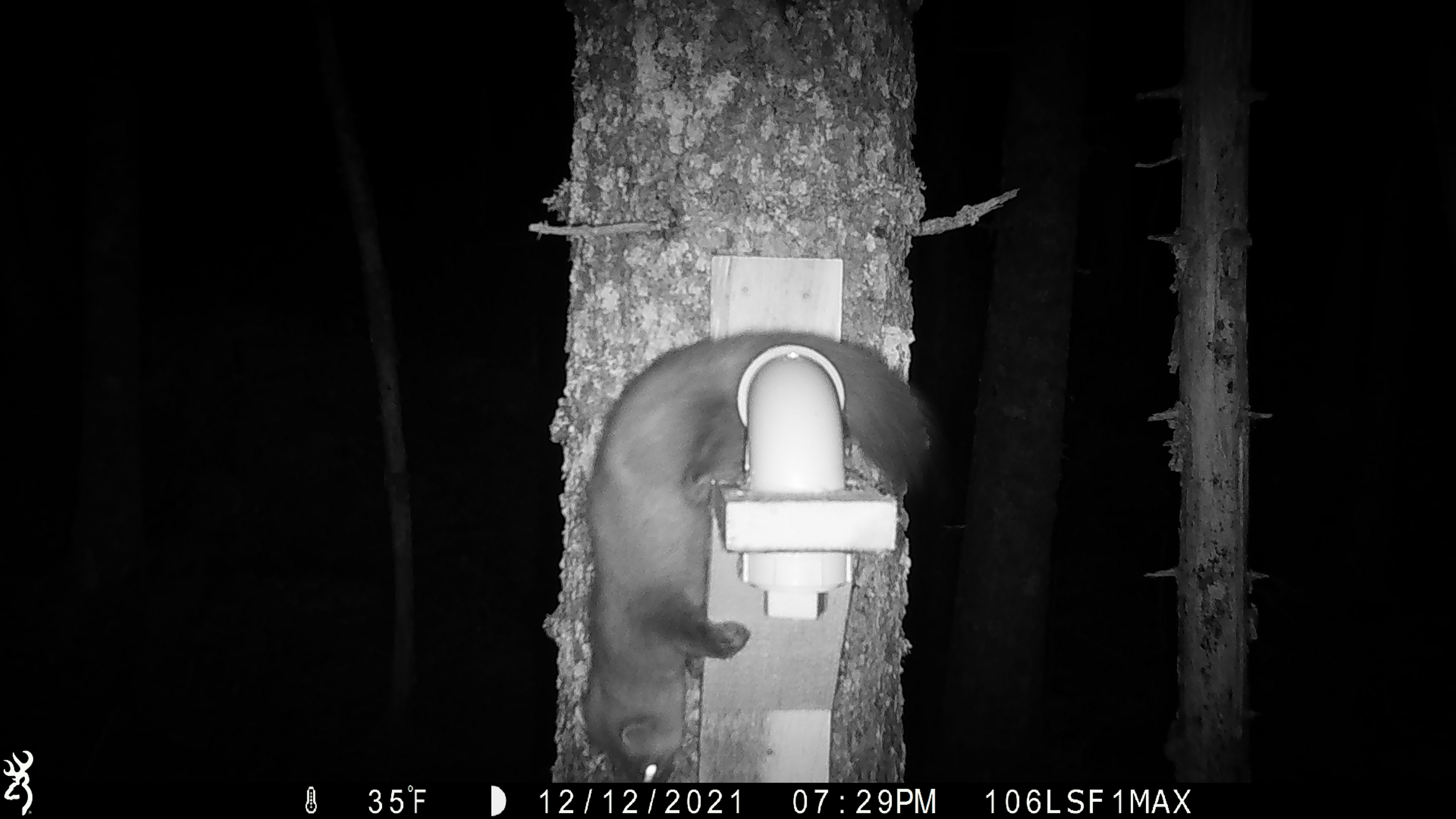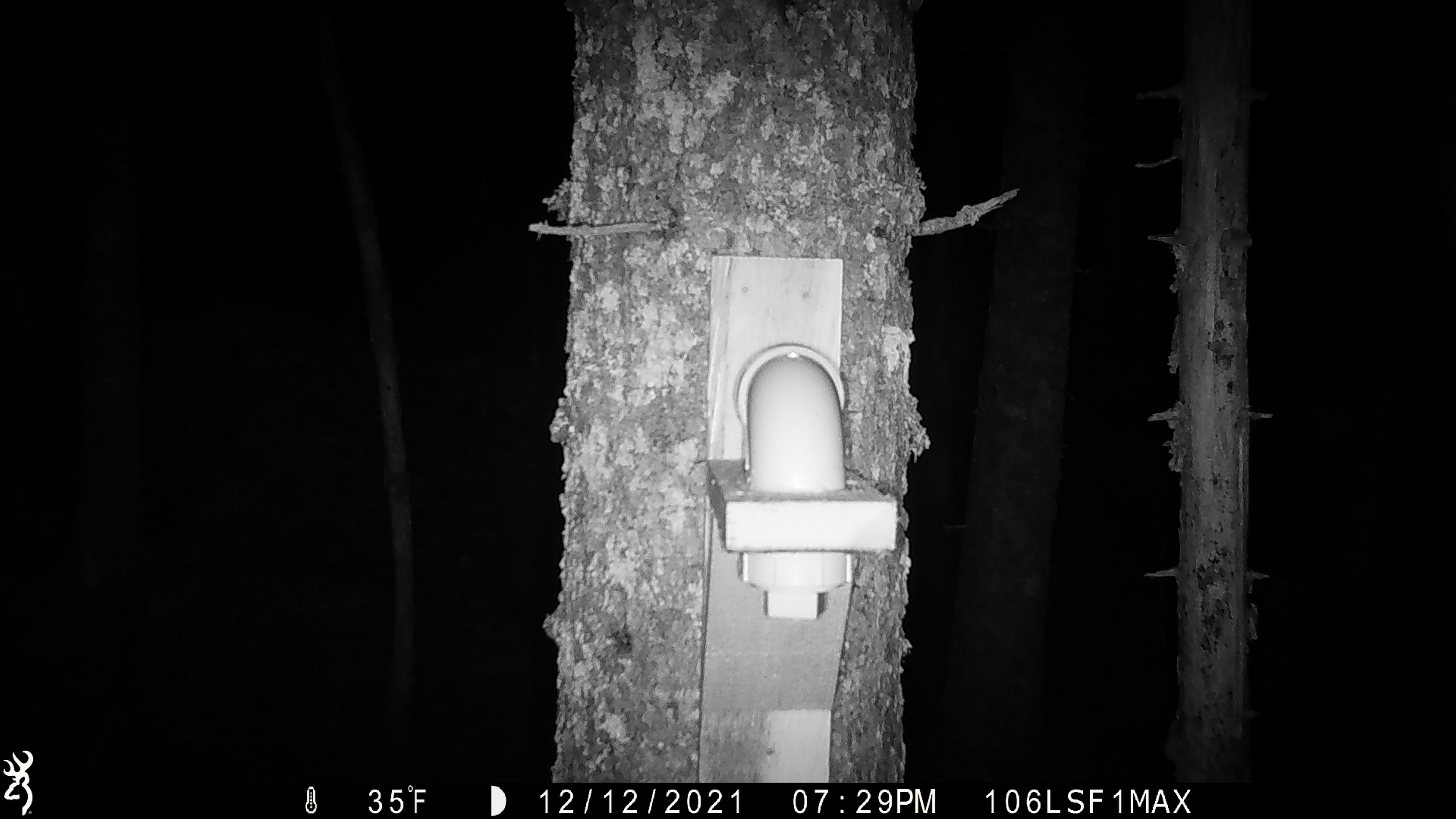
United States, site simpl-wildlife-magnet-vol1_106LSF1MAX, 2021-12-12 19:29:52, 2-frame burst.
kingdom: Animalia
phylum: Chordata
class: Mammalia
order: Carnivora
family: Mustelidae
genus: Martes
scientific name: Martes americana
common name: american marten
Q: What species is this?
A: American marten (Martes americana).